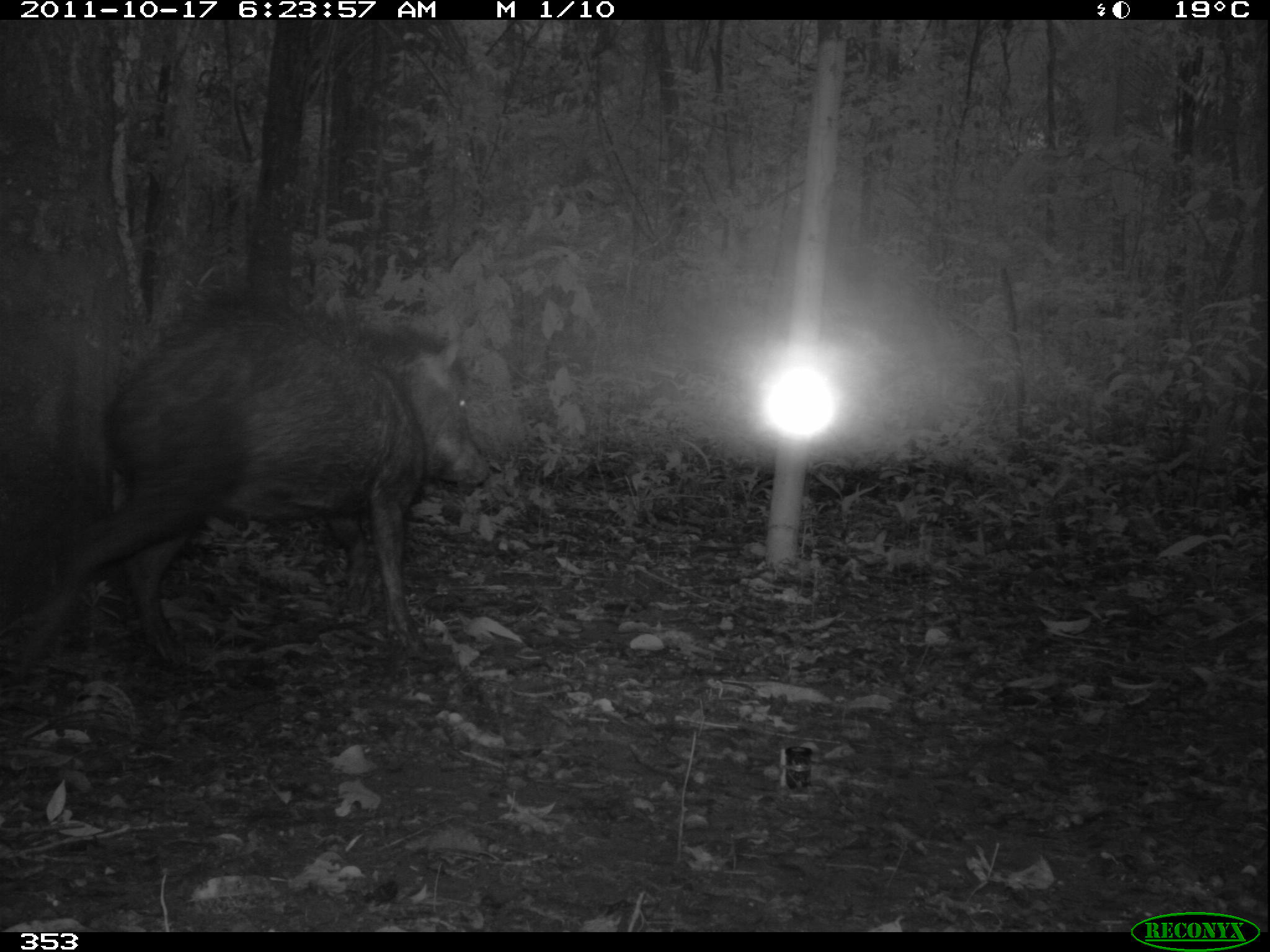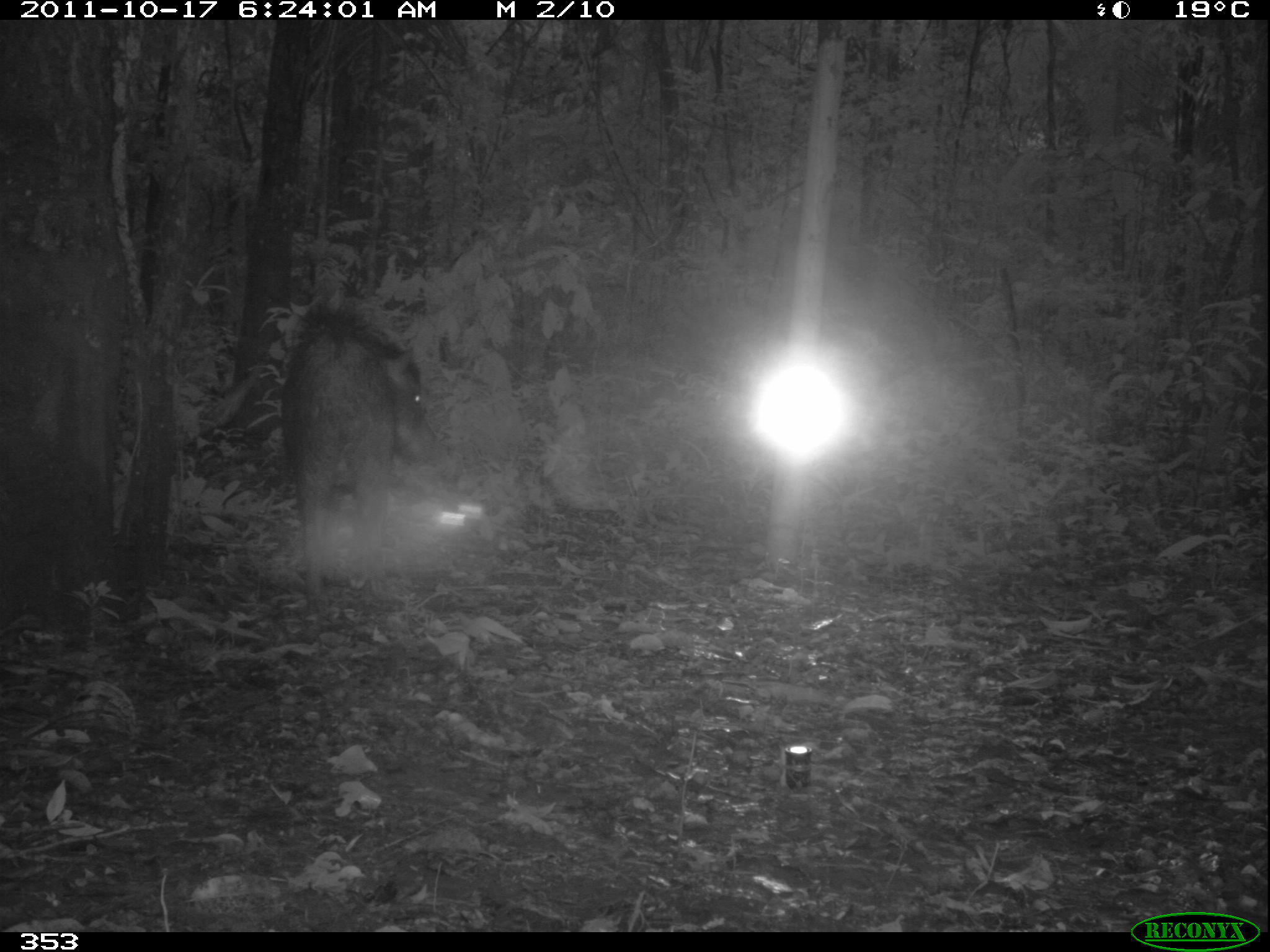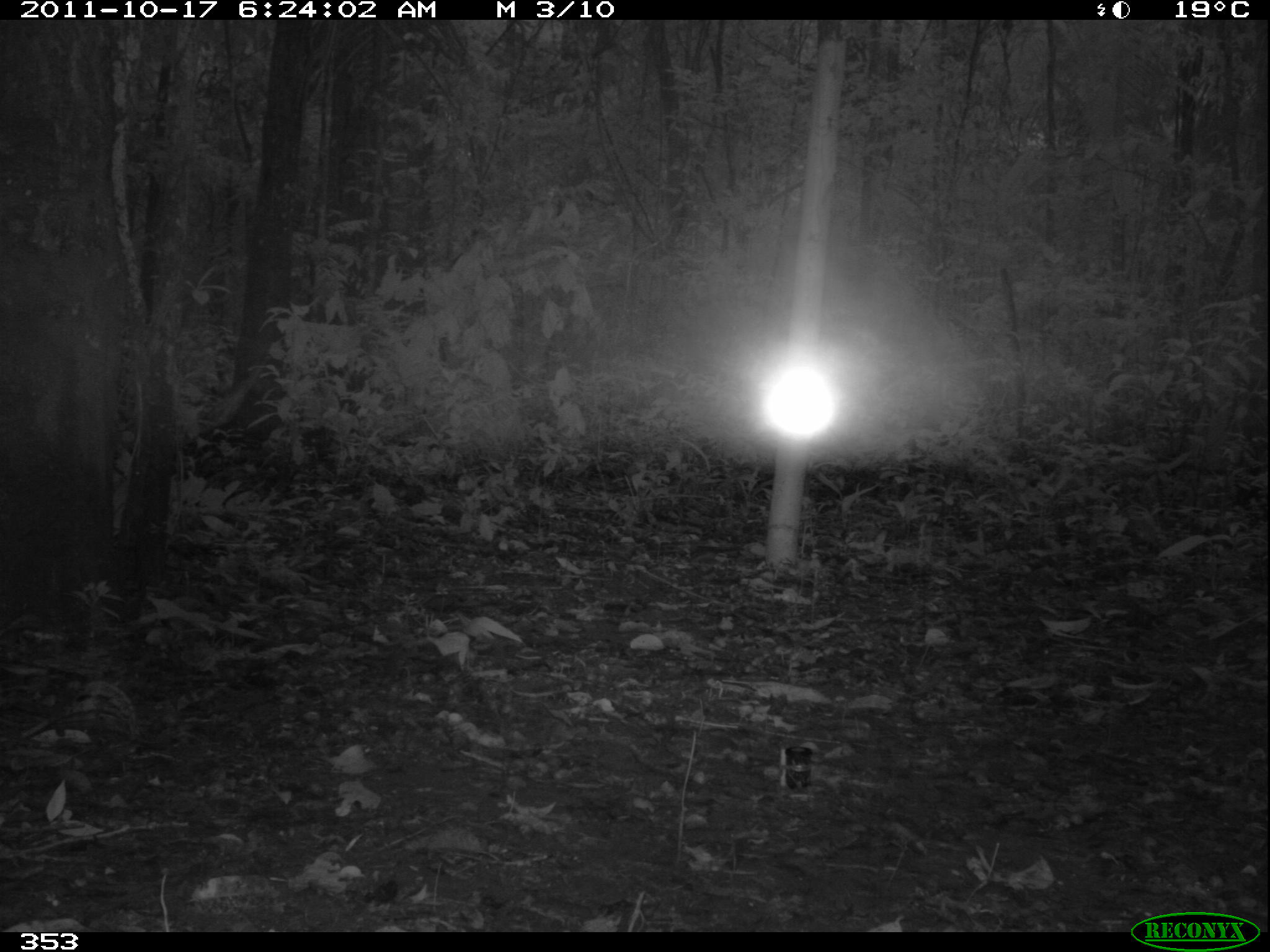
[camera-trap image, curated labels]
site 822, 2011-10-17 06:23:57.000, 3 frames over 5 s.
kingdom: Animalia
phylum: Chordata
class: Mammalia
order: Artiodactyla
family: Tayassuidae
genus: Tayassu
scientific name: Tayassu pecari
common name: white-lipped peccary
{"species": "Tayassu pecari (white-lipped peccary)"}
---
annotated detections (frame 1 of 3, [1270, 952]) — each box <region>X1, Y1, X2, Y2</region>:
tayassu pecari: <region>9, 299, 493, 682</region>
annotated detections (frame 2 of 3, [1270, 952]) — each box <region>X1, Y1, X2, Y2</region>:
tayassu pecari: <region>276, 307, 433, 601</region>